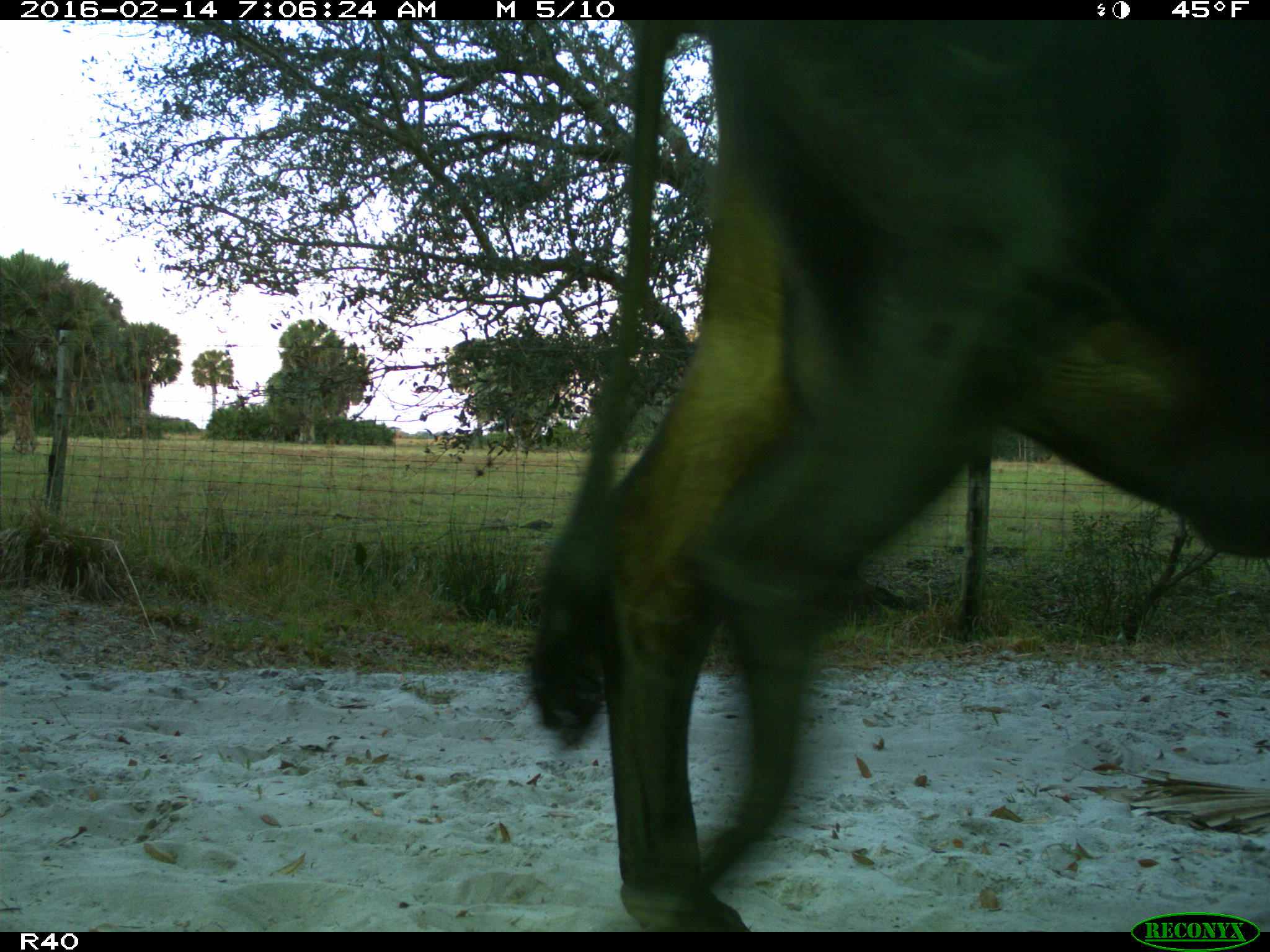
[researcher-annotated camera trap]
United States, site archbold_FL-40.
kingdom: Animalia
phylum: Chordata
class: Mammalia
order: Artiodactyla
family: Bovidae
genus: Bos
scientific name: Bos taurus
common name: domestic cow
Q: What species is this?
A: Bos taurus (domestic cow).